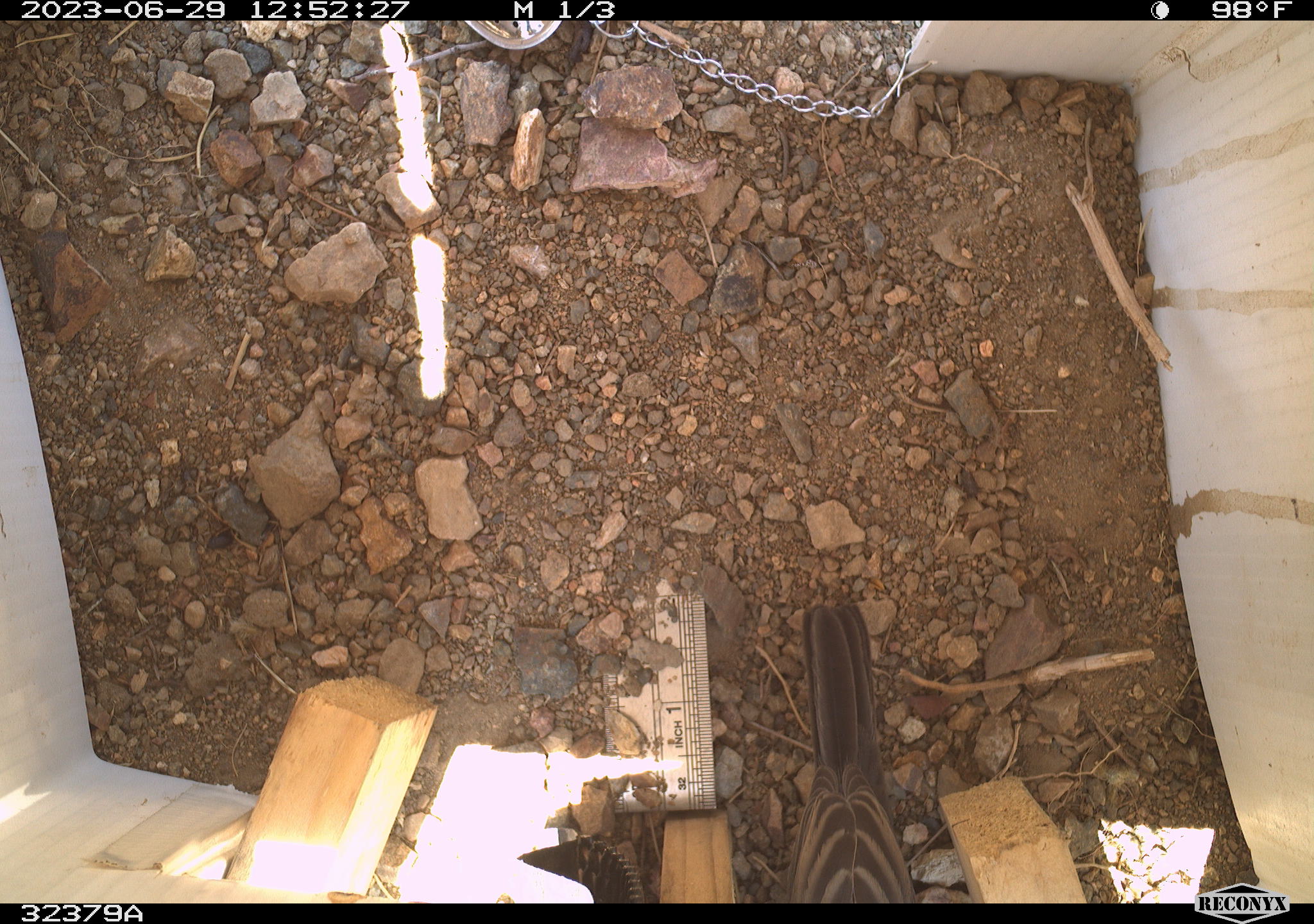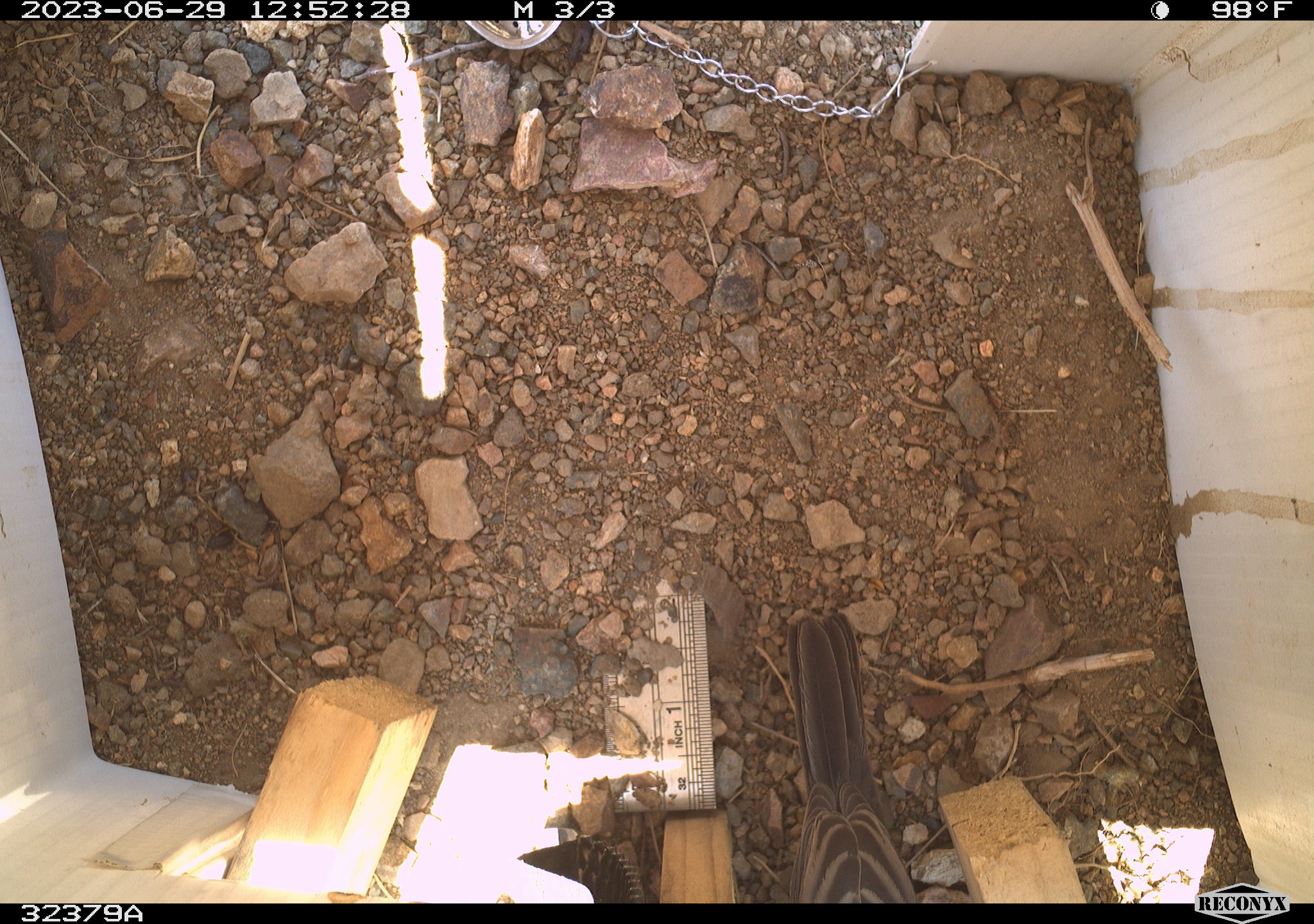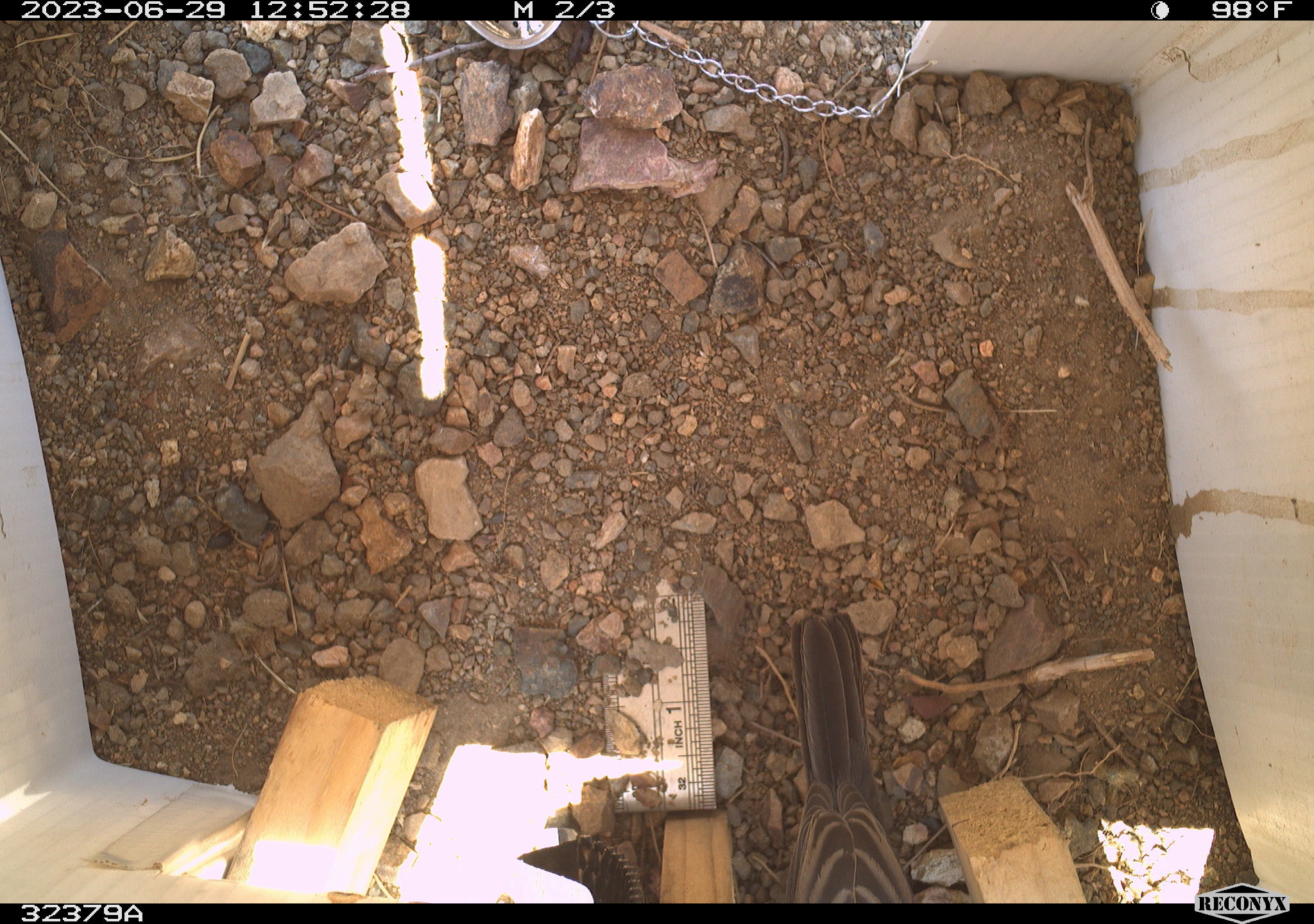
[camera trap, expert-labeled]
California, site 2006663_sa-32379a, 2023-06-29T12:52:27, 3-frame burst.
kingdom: Animalia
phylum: Chordata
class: Aves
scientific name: Aves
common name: bird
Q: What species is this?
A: Bird (Aves).